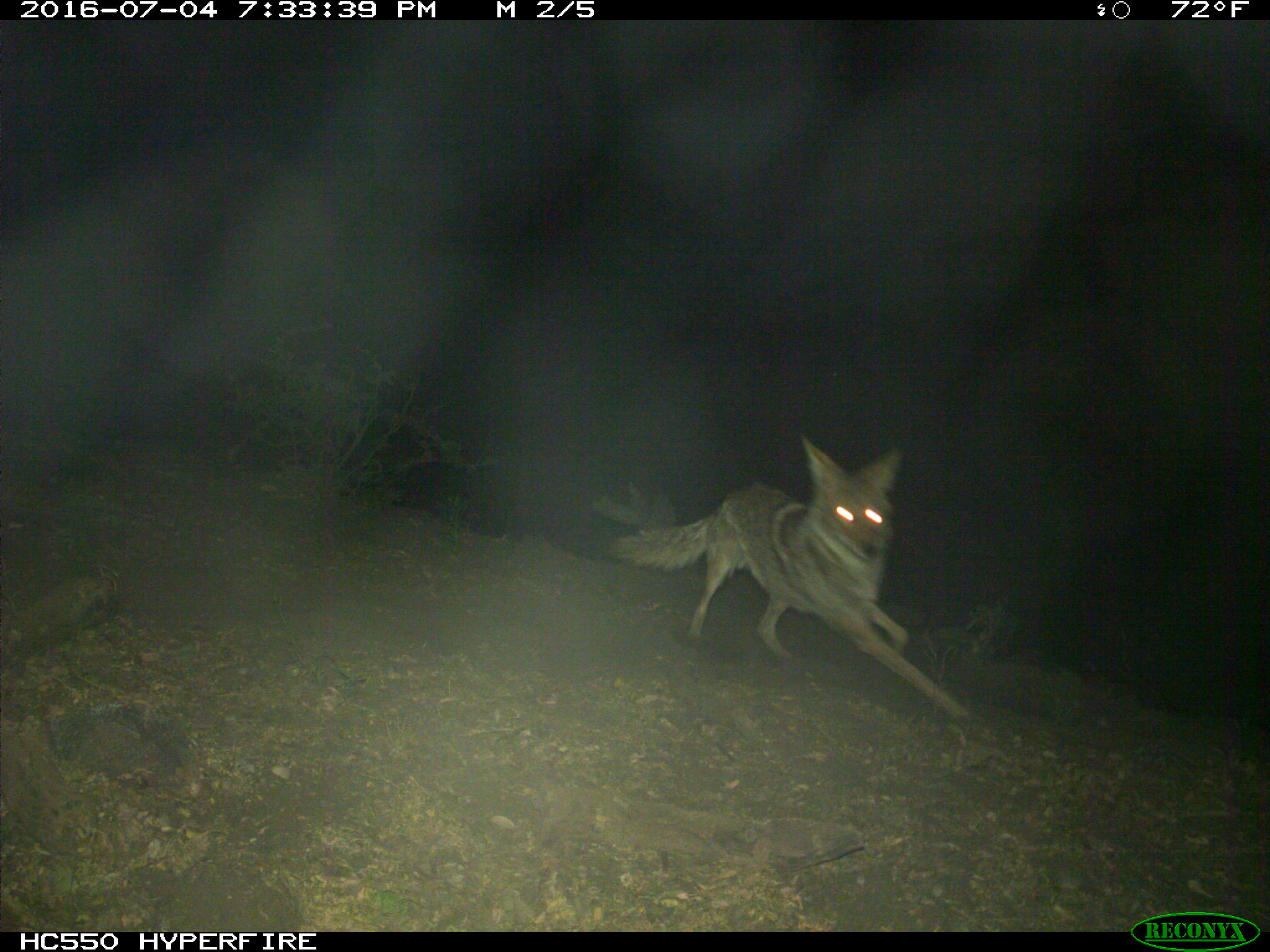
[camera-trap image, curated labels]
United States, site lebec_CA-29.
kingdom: Animalia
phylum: Chordata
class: Mammalia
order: Carnivora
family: Canidae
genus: Canis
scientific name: Canis latrans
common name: coyote